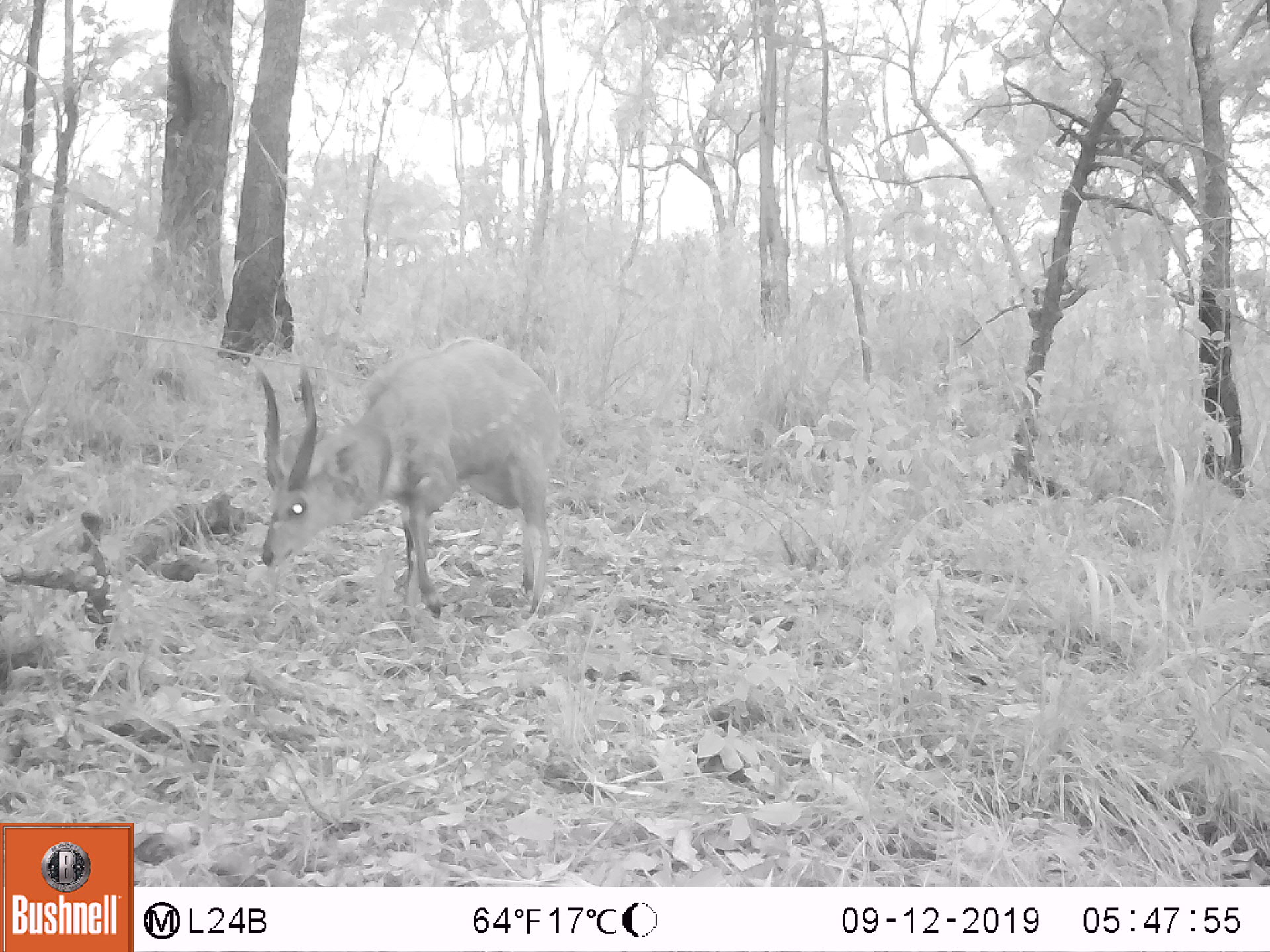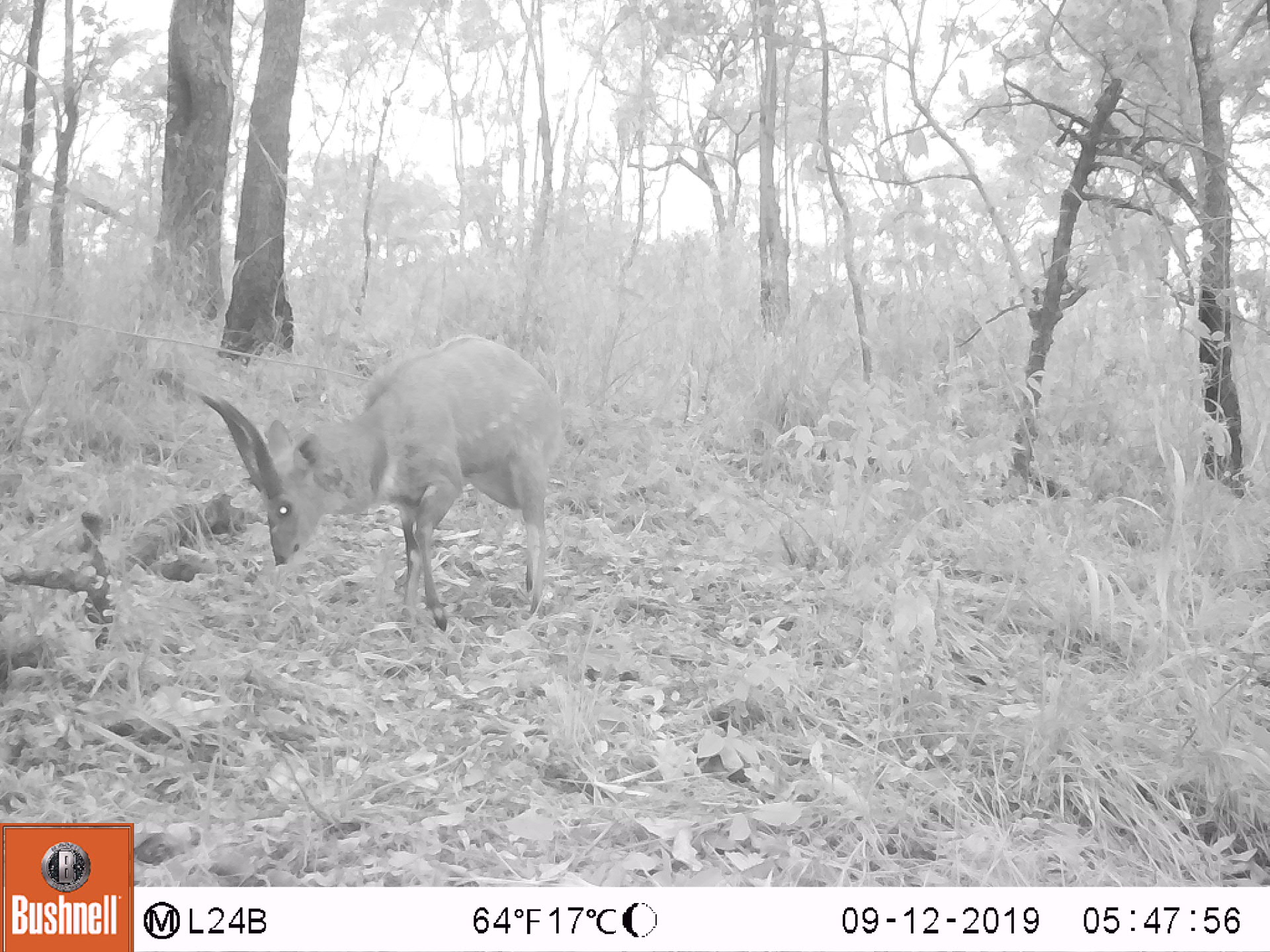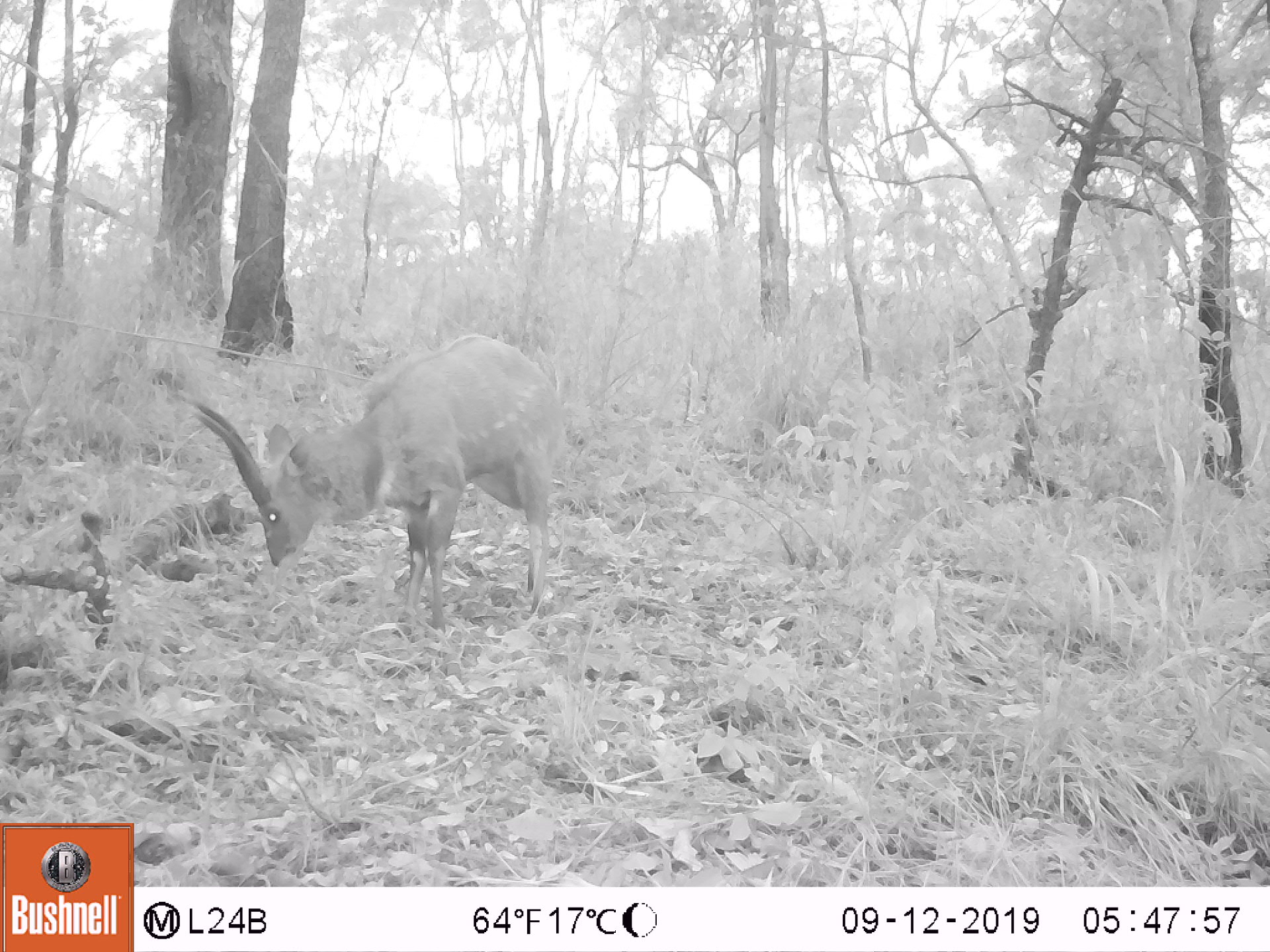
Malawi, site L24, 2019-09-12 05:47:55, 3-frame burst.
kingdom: Animalia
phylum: Chordata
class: Mammalia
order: Artiodactyla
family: Bovidae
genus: Tragelaphus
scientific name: Tragelaphus sylvaticus sylvaticus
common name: cape bushbuck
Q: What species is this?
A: Cape bushbuck (Tragelaphus sylvaticus sylvaticus).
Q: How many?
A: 1.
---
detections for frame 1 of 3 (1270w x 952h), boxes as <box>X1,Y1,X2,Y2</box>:
cape bushbuck: <box>252,327,571,621</box>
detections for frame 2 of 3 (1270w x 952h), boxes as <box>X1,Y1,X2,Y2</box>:
cape bushbuck: <box>192,325,567,636</box>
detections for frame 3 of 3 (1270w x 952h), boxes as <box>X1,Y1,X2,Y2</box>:
cape bushbuck: <box>180,326,571,640</box>